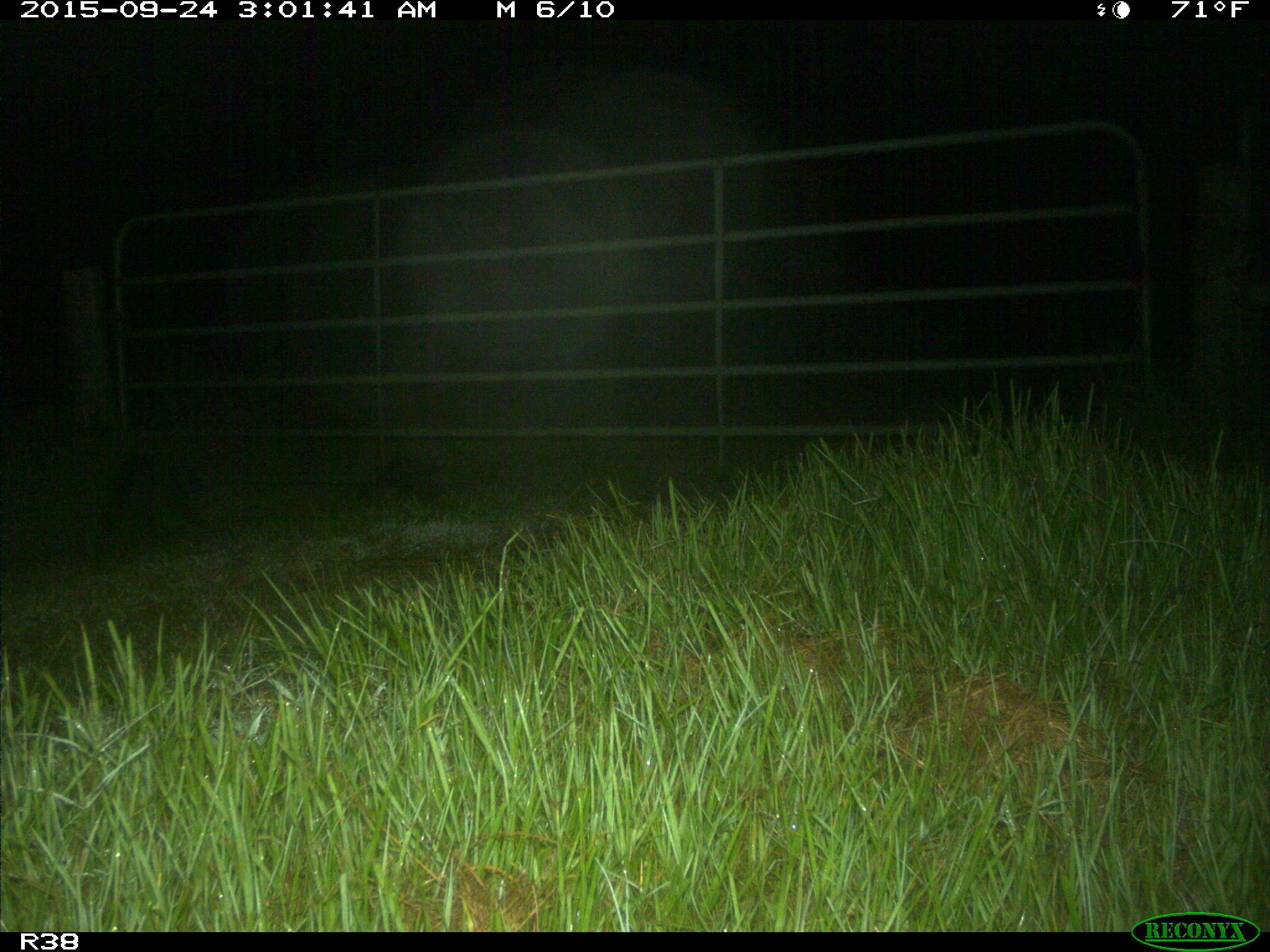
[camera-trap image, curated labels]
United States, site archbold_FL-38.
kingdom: Animalia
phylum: Chordata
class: Mammalia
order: Carnivora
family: Procyonidae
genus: Procyon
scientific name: Procyon lotor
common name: common raccoon